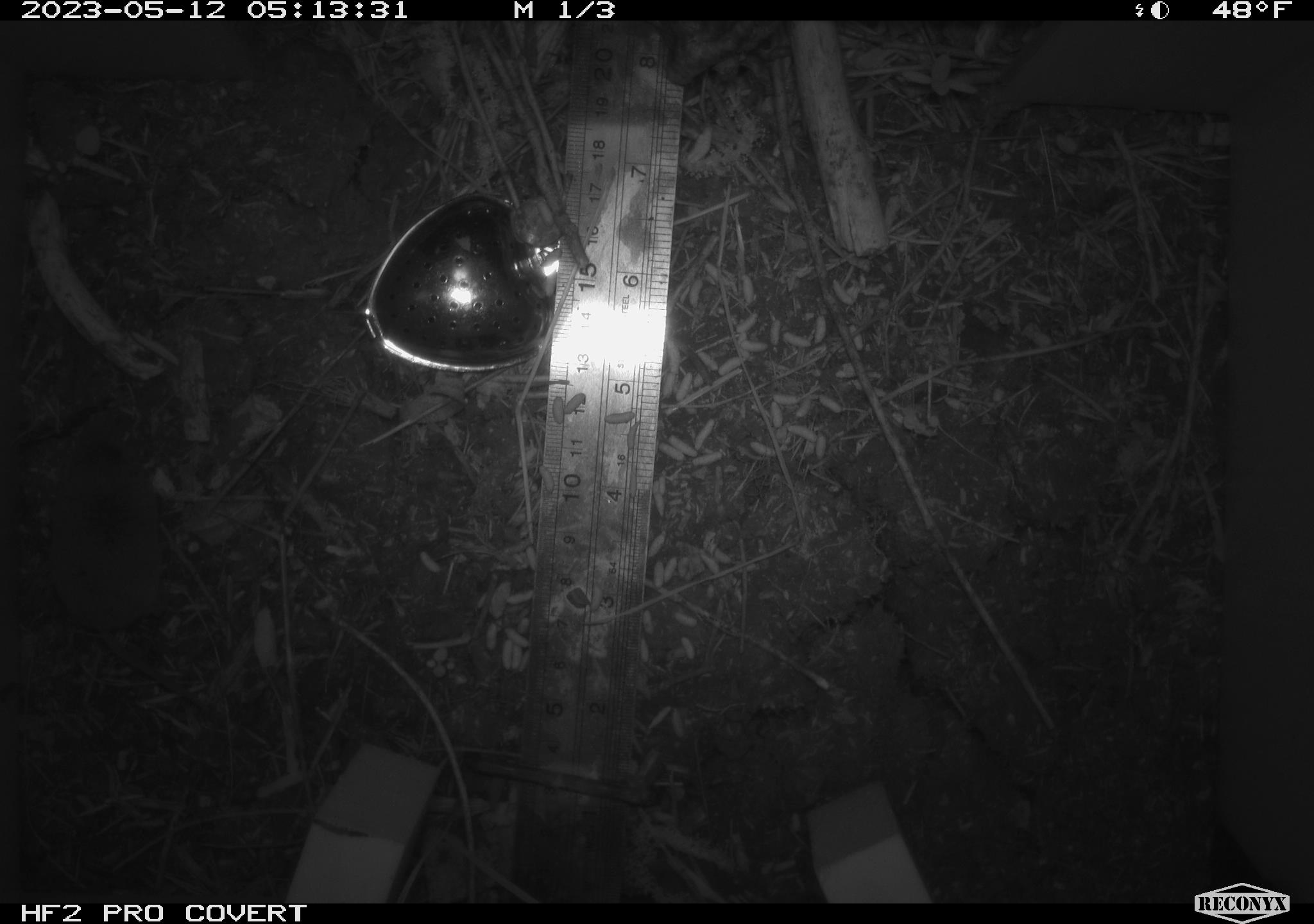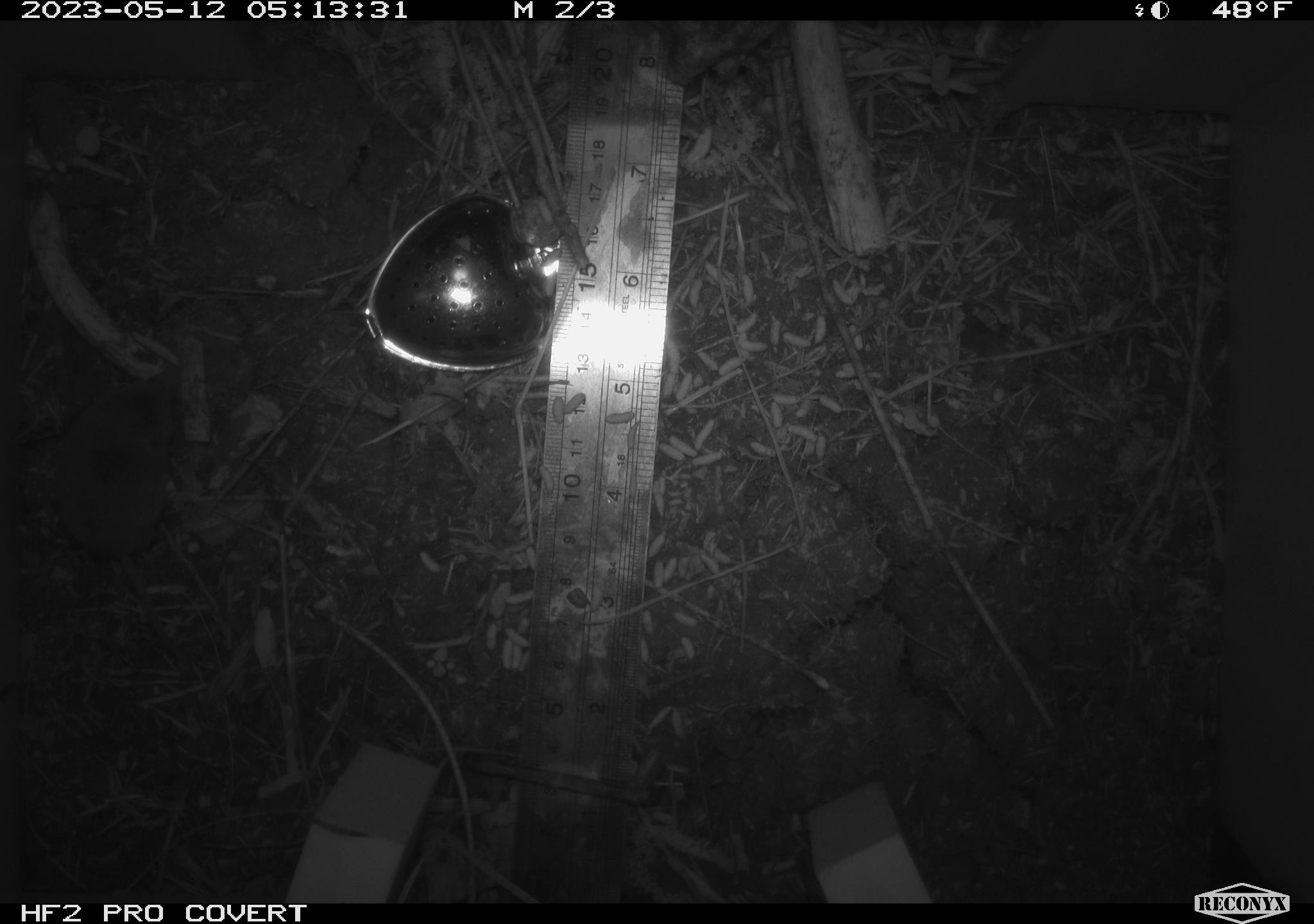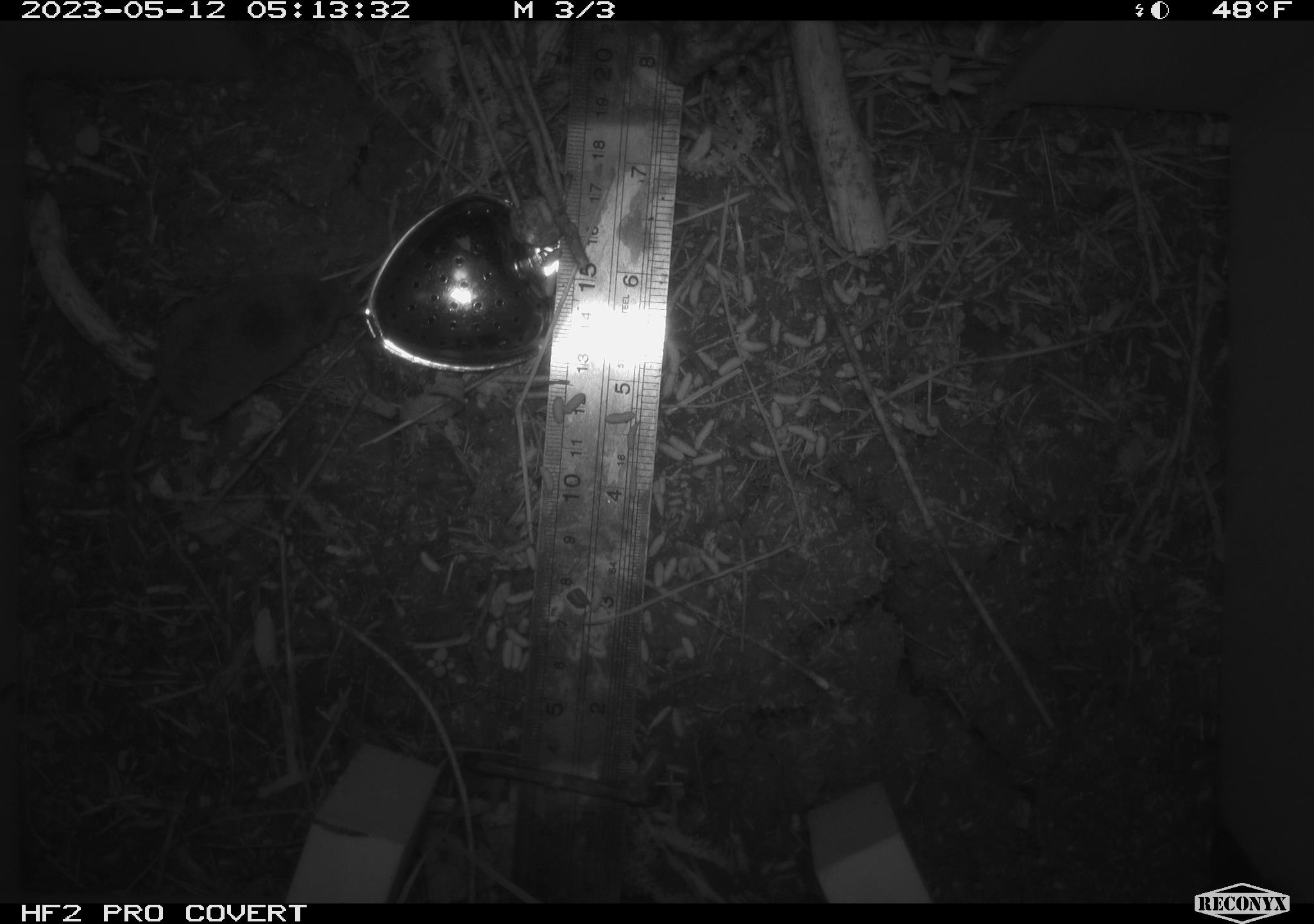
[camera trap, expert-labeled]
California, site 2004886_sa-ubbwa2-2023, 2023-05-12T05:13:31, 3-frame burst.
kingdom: Animalia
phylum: Chordata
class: Mammalia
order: Eulipotyphla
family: Soricidae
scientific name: Soricidae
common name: shrews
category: soricidae family